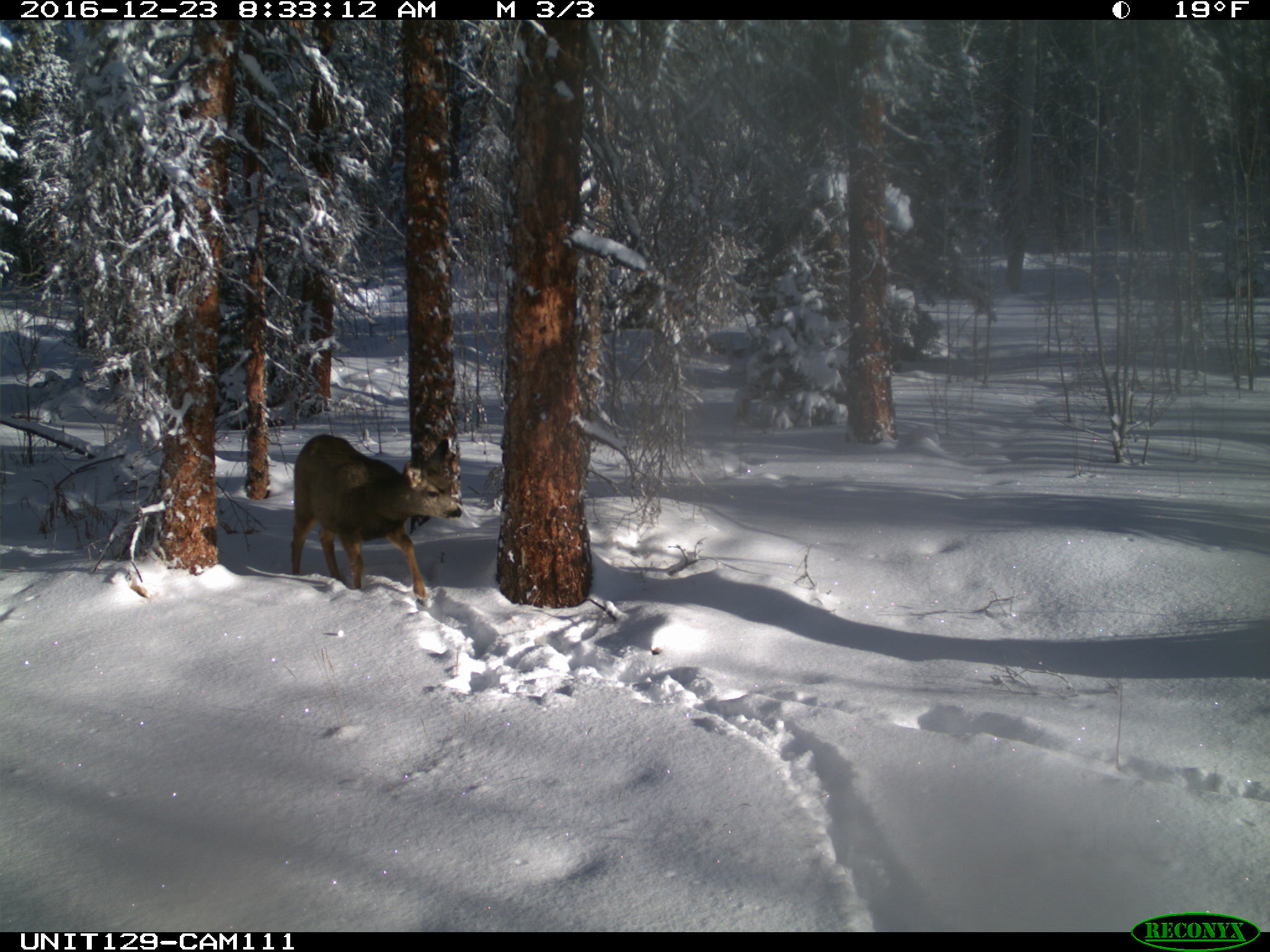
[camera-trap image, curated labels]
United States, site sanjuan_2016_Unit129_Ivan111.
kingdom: Animalia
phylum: Chordata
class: Mammalia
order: Artiodactyla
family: Cervidae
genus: Odocoileus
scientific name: Odocoileus hemionus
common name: mule deer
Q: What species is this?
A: Odocoileus hemionus (mule deer).